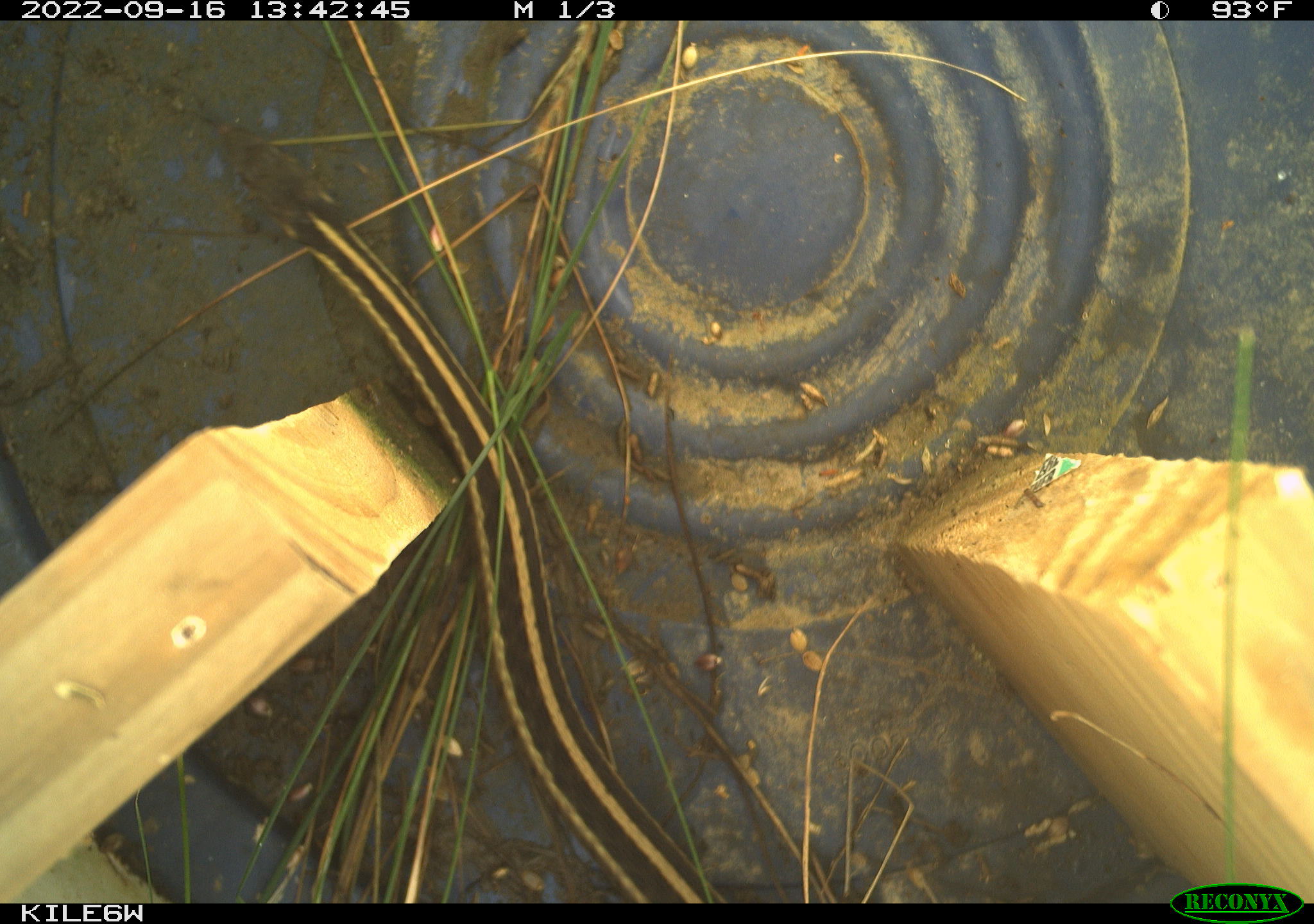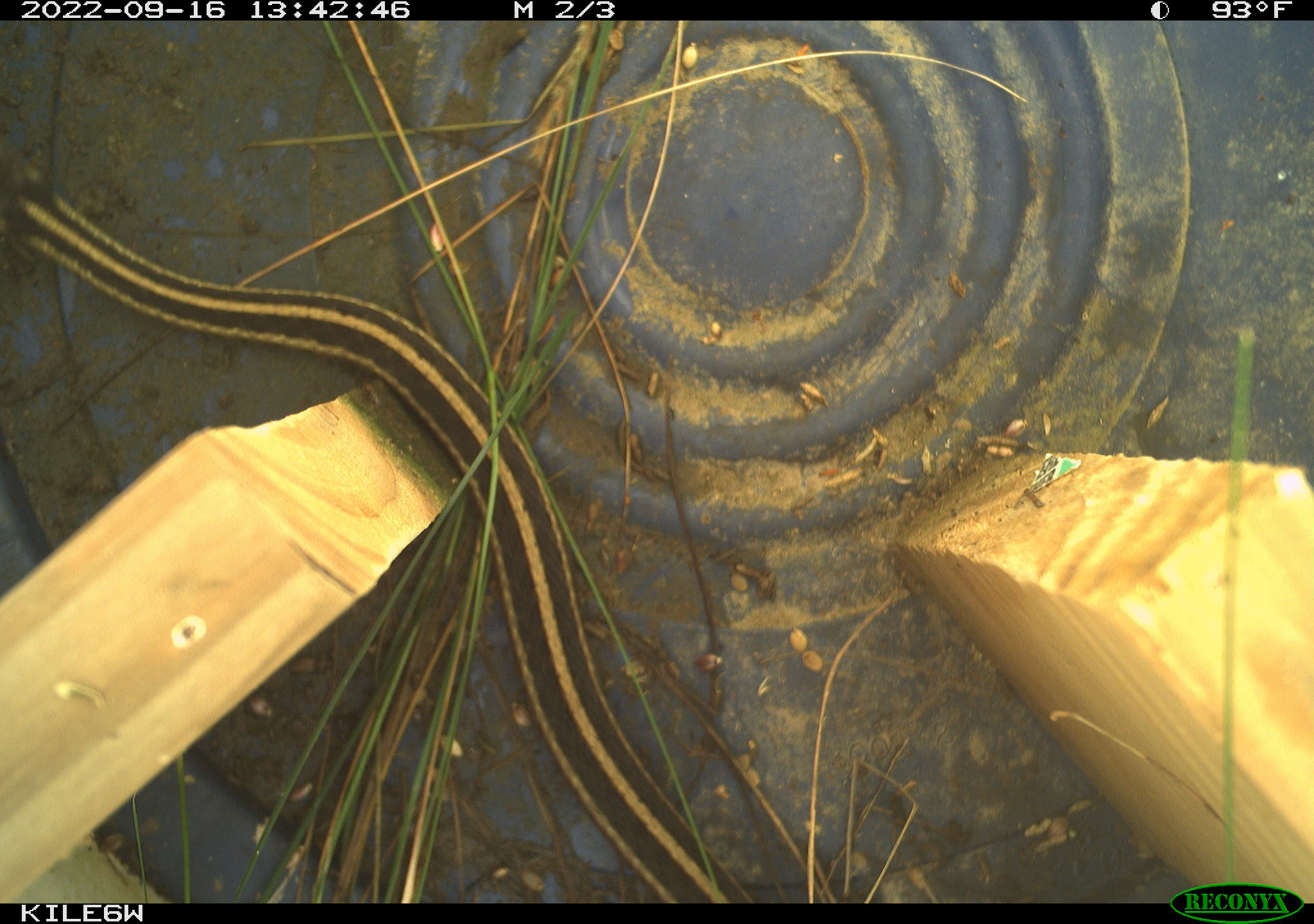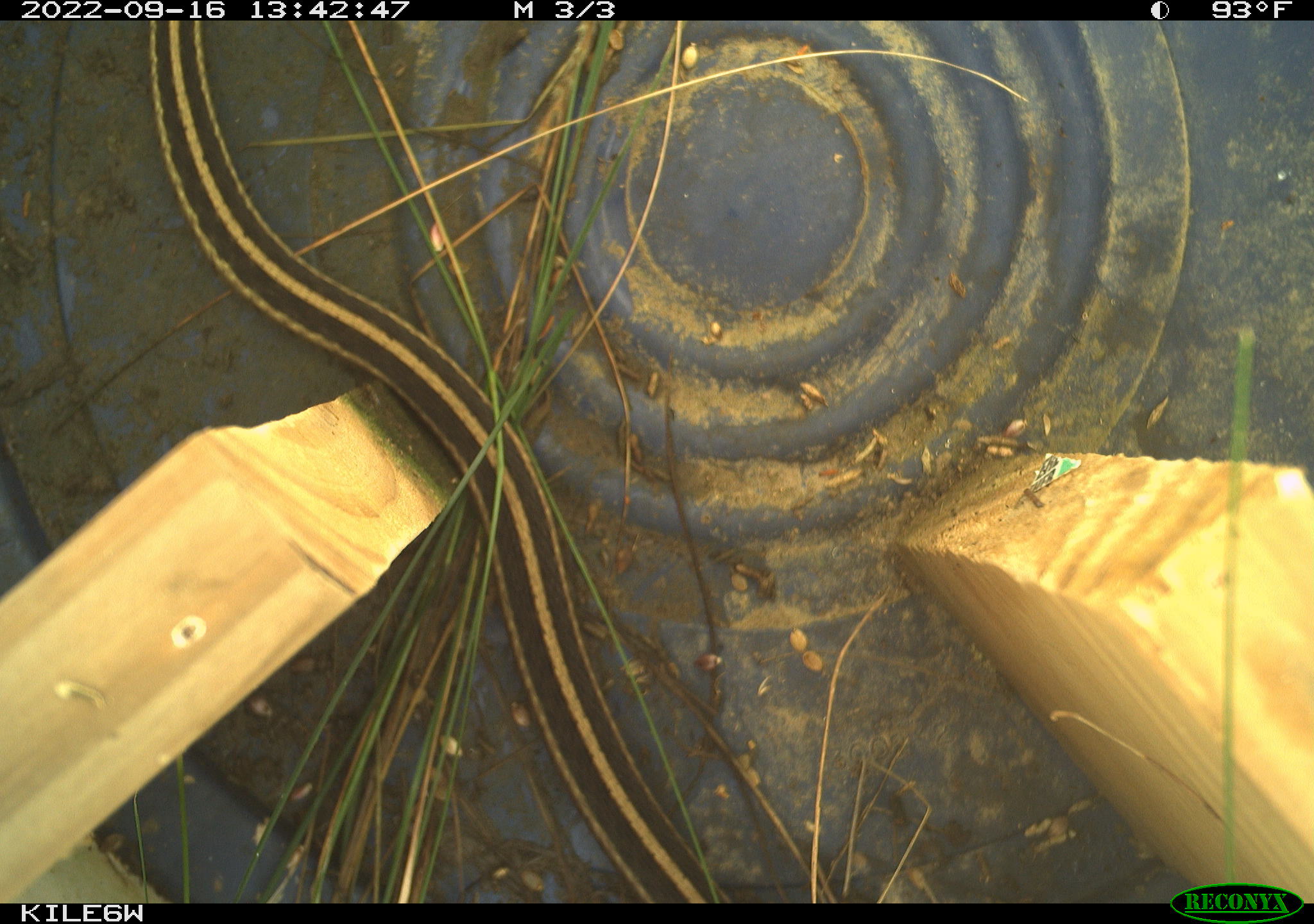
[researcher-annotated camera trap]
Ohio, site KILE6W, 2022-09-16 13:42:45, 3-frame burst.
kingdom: Animalia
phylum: Chordata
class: Reptilia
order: Squamata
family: Colubridae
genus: Thamnophis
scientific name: Thamnophis sirtalis sirtalis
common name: eastern gartersnake